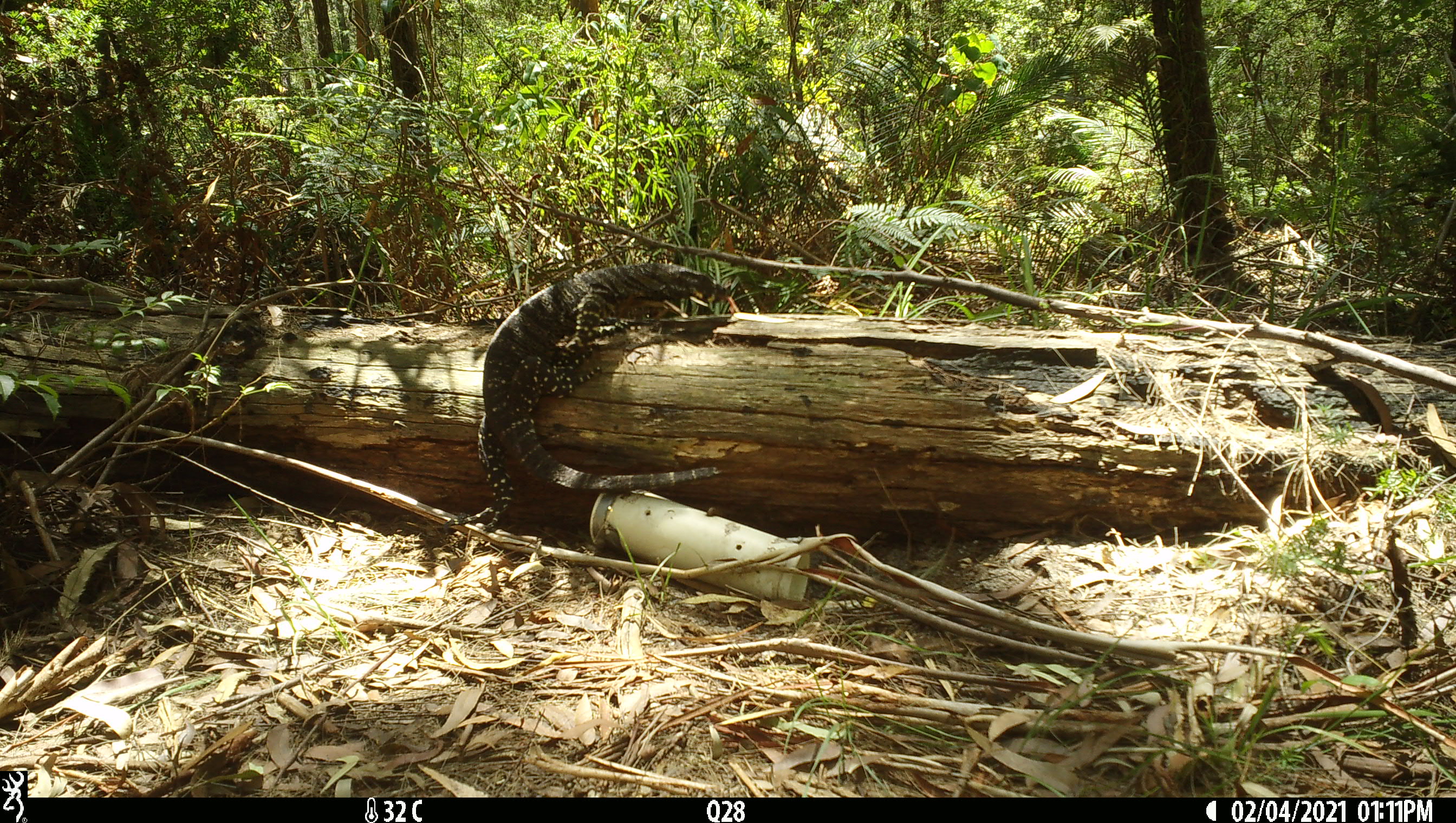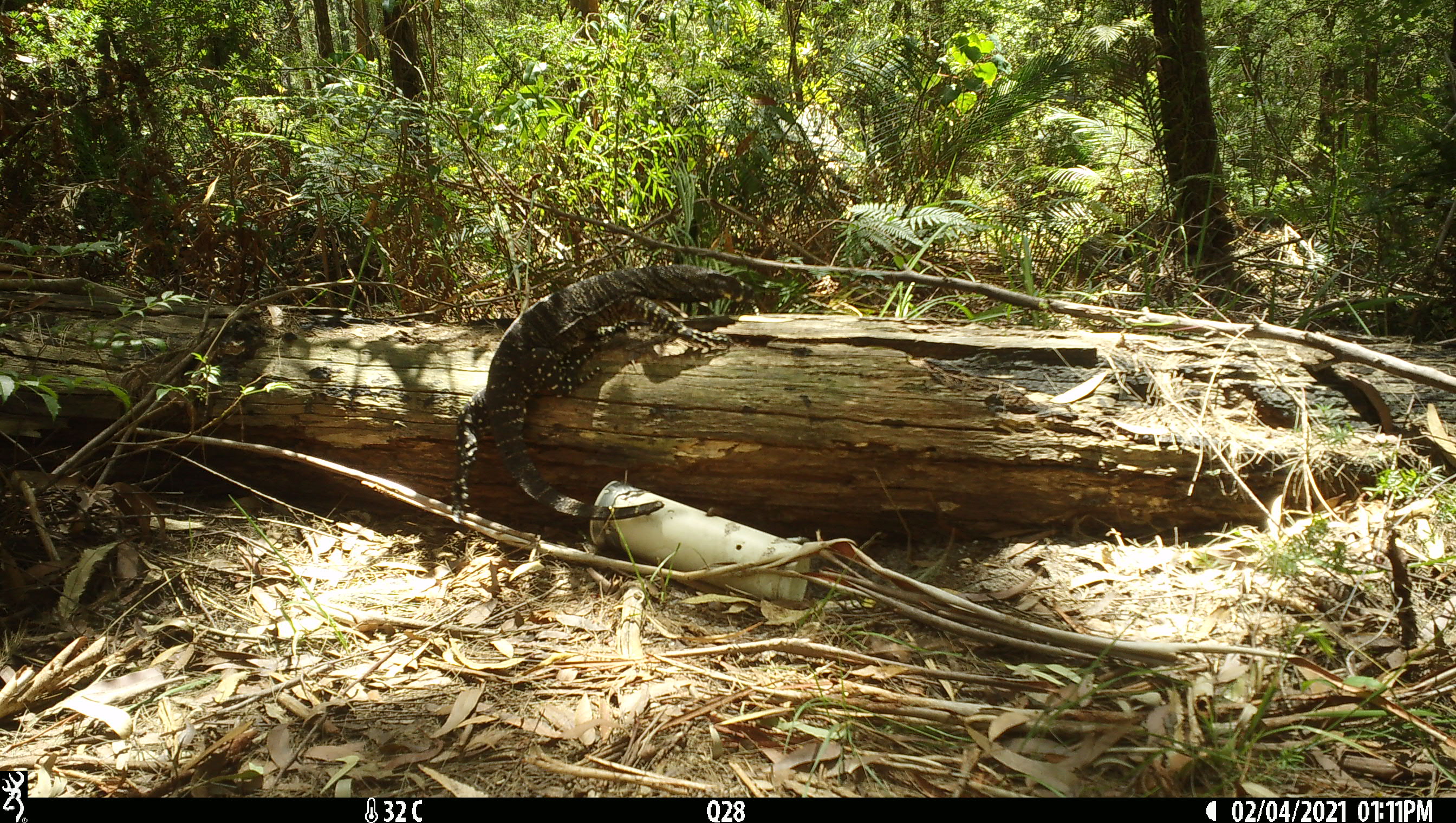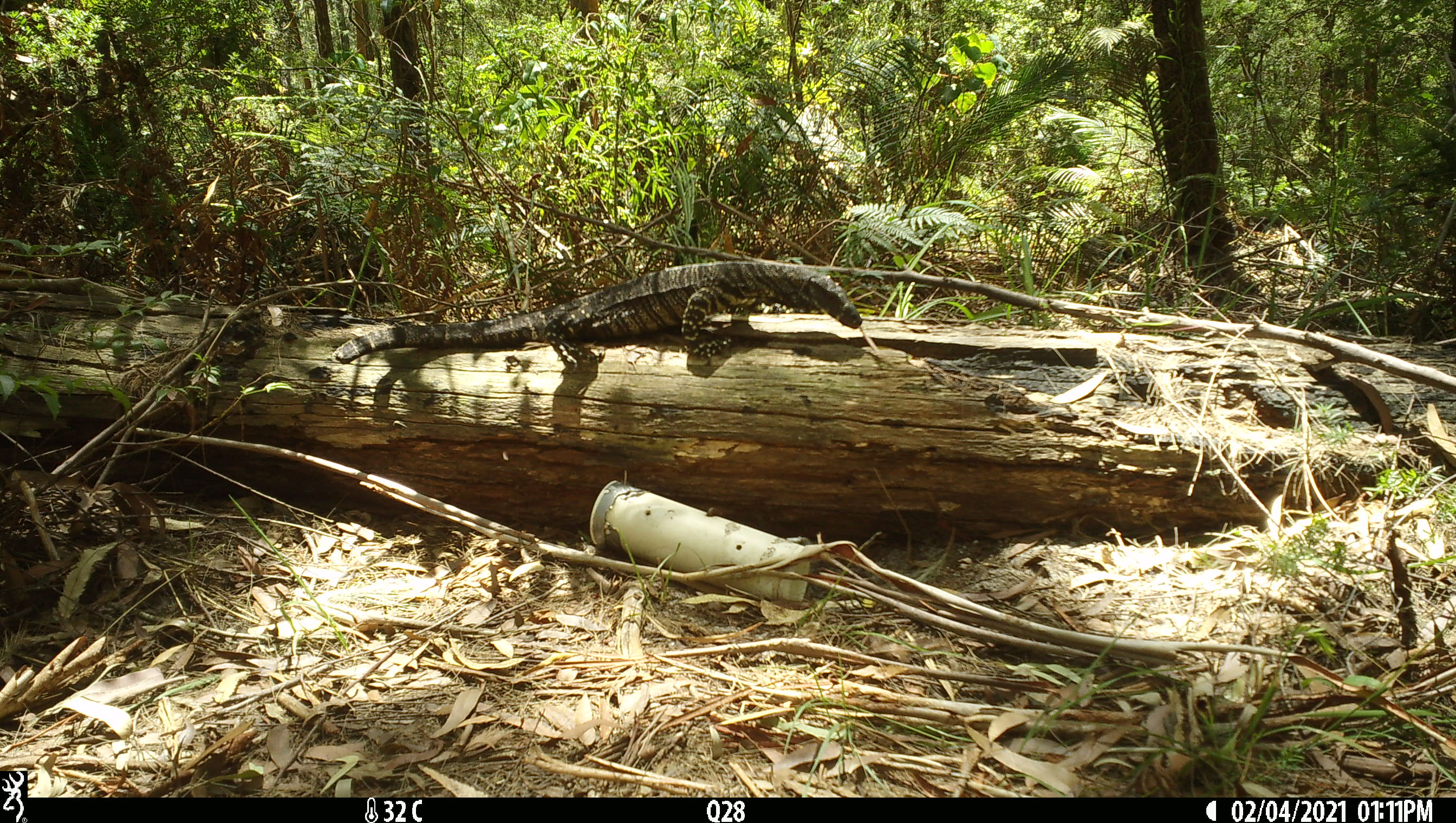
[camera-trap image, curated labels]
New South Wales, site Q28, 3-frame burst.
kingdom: Animalia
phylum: Chordata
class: Reptilia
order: Squamata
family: Varanidae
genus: Varanus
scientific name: Varanus varius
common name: lace monitor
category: goanna